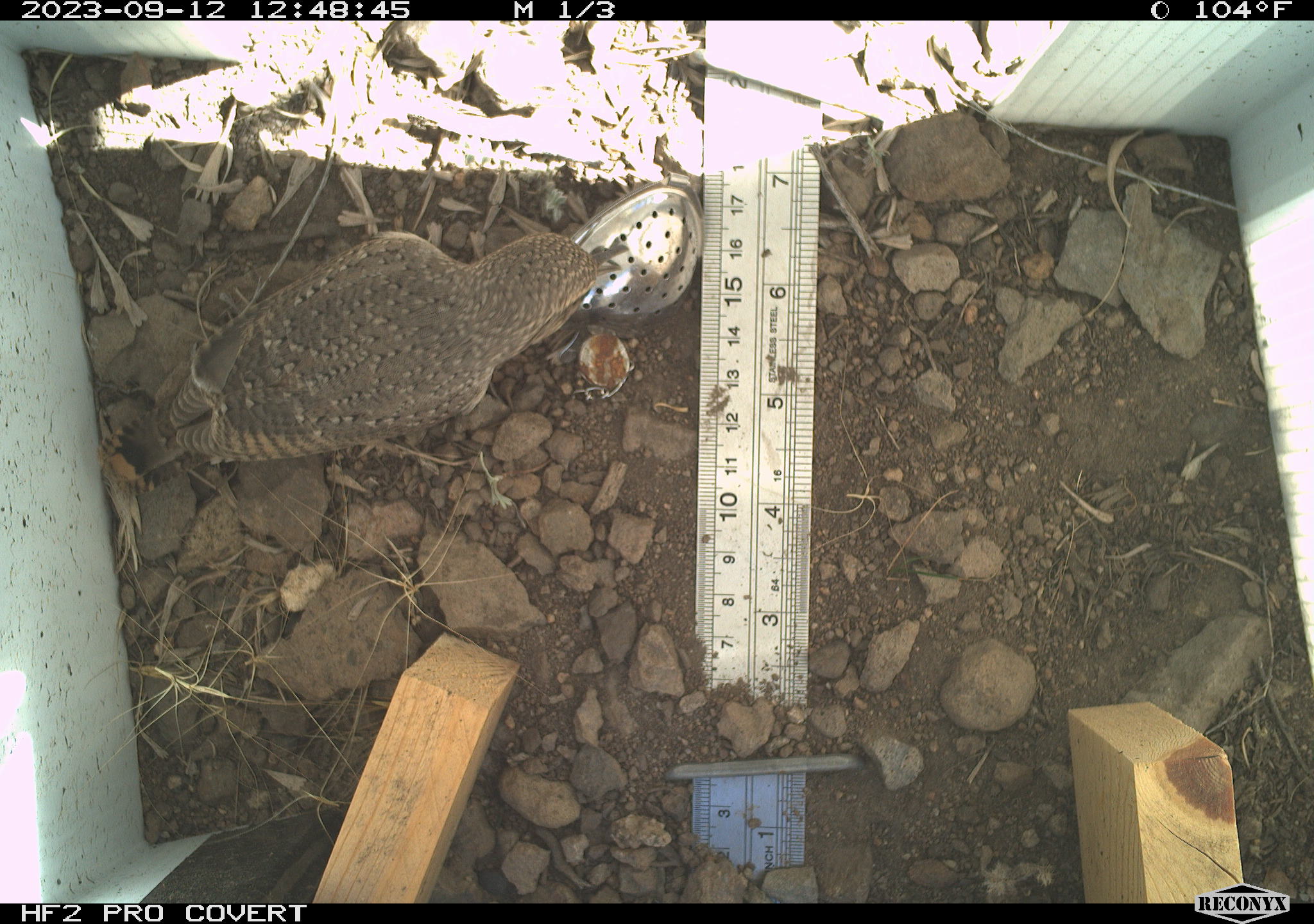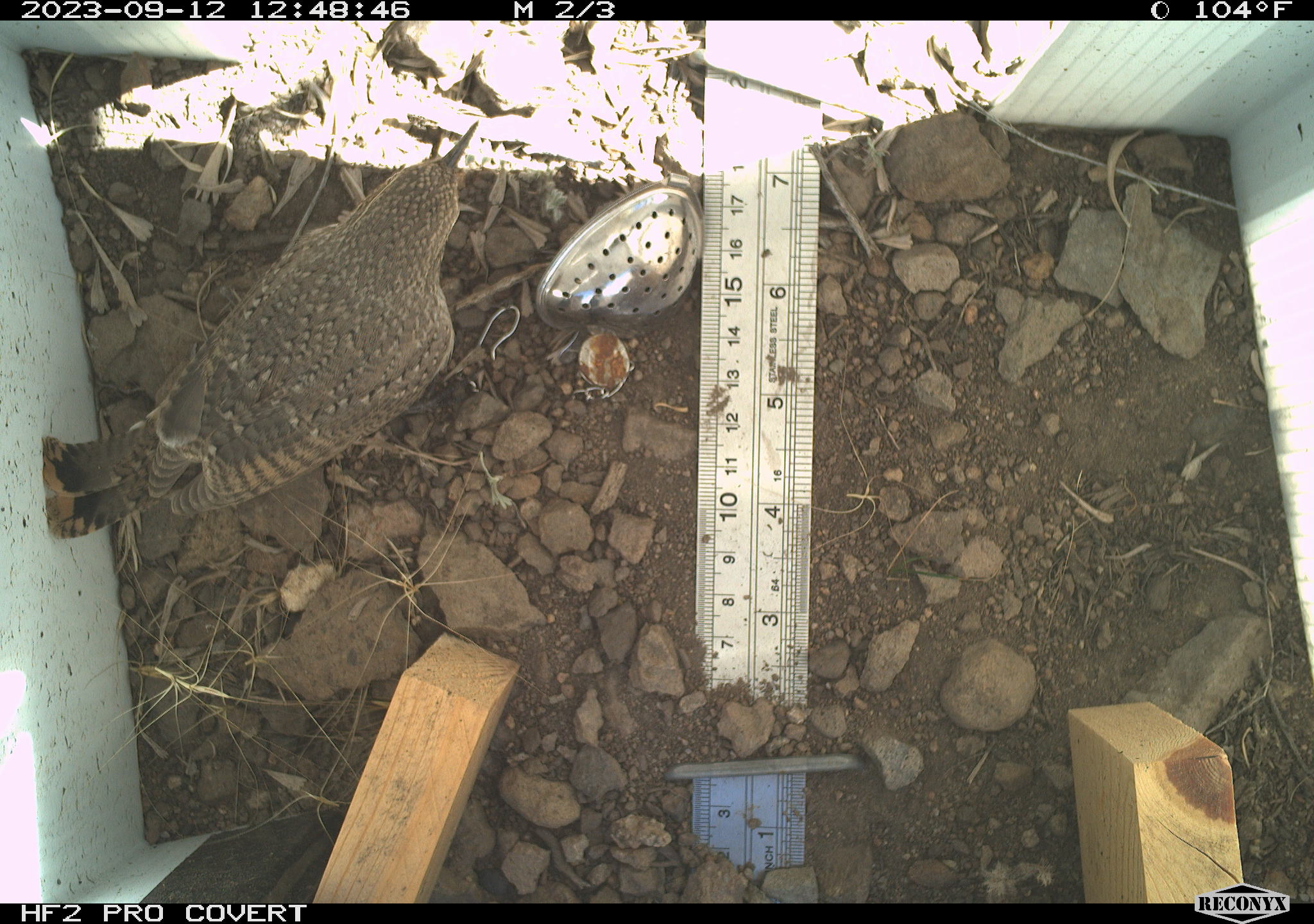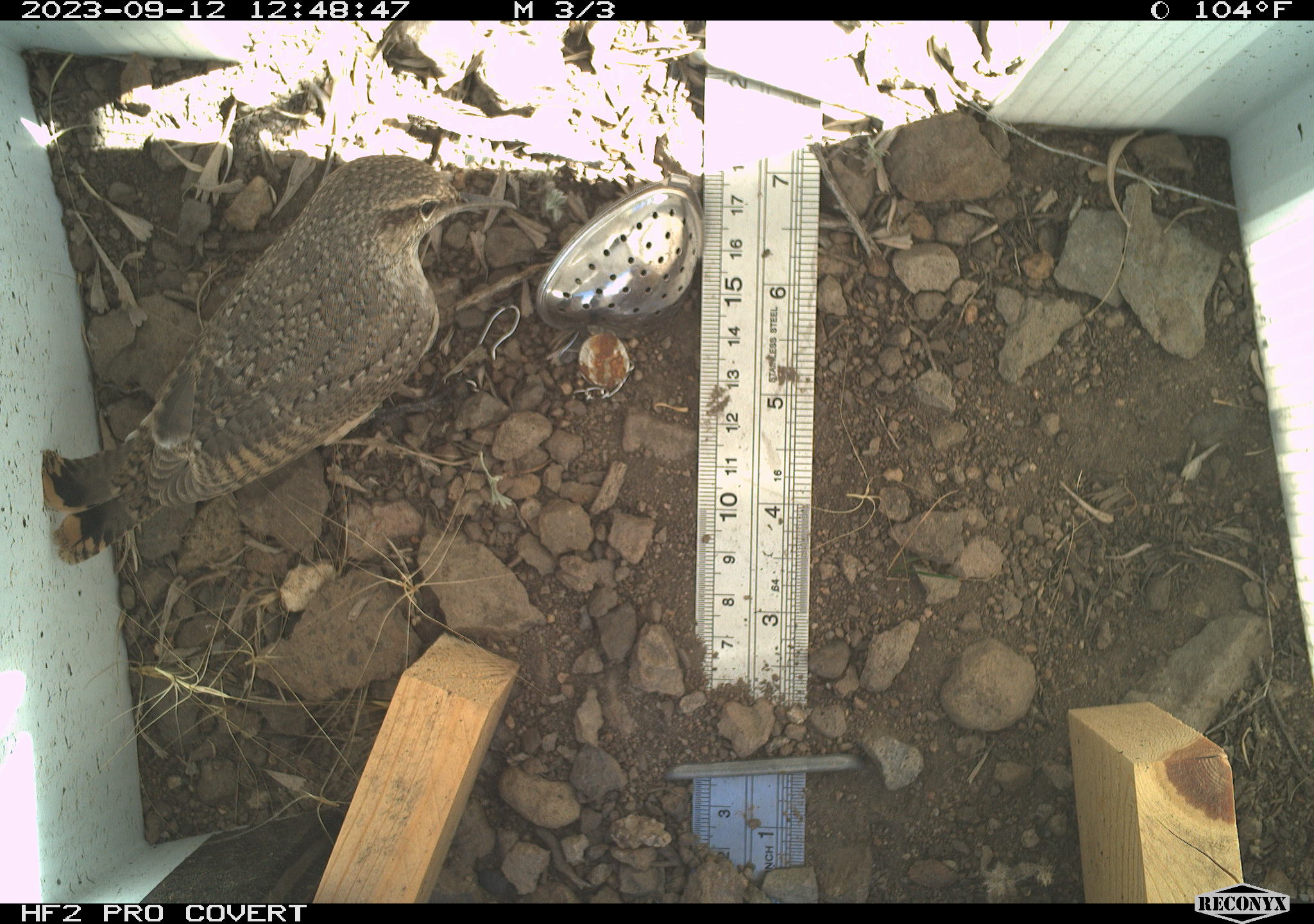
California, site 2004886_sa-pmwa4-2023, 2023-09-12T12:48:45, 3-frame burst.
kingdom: Animalia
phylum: Chordata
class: Aves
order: Passeriformes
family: Troglodytidae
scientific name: Troglodytidae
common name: wren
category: troglodytidae family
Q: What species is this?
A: Troglodytidae family (wren) (Troglodytidae).